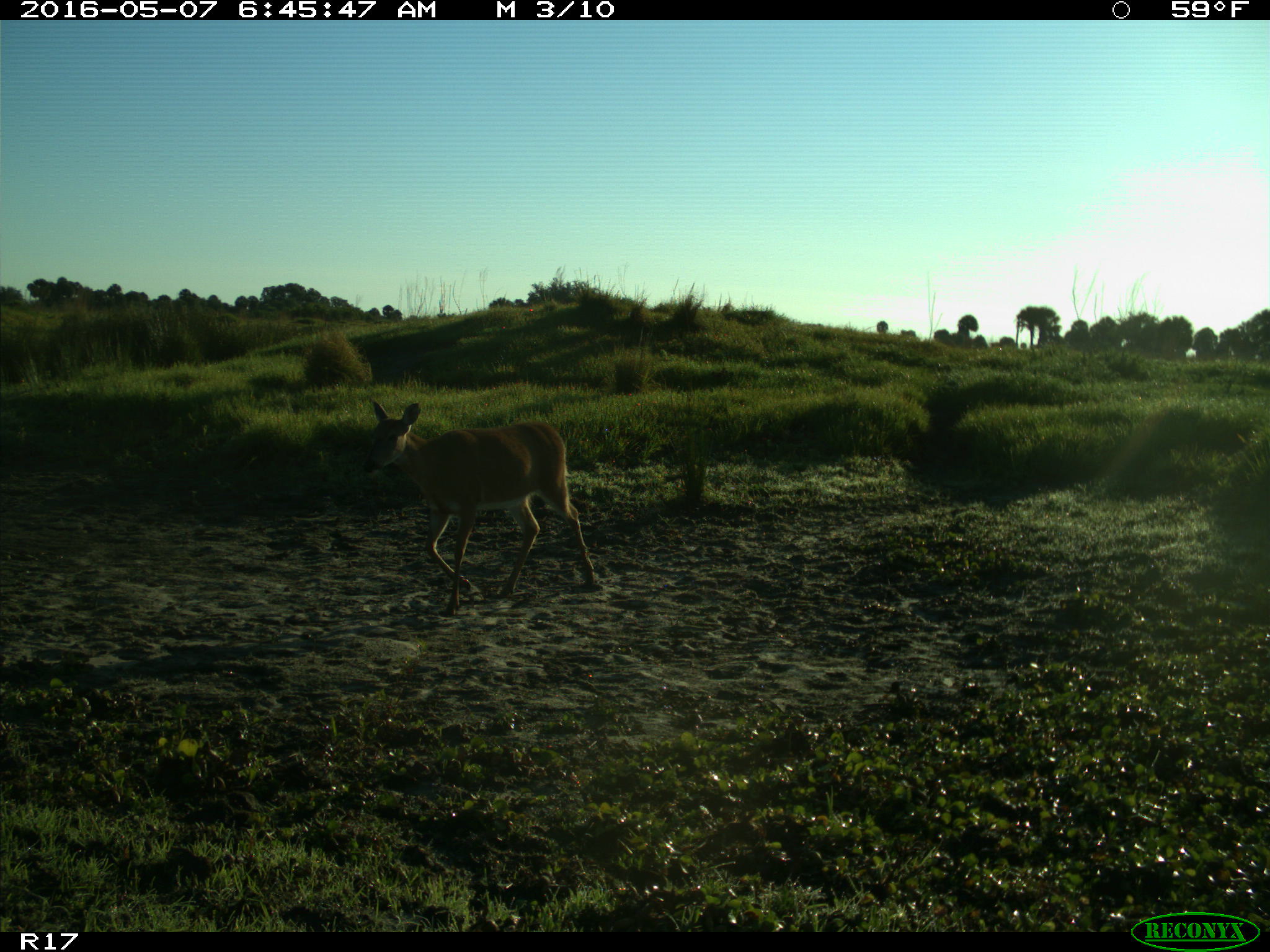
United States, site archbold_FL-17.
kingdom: Animalia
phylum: Chordata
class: Mammalia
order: Artiodactyla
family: Cervidae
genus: Odocoileus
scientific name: Odocoileus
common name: deer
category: unidentified deer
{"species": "unidentified deer (deer) (Odocoileus)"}